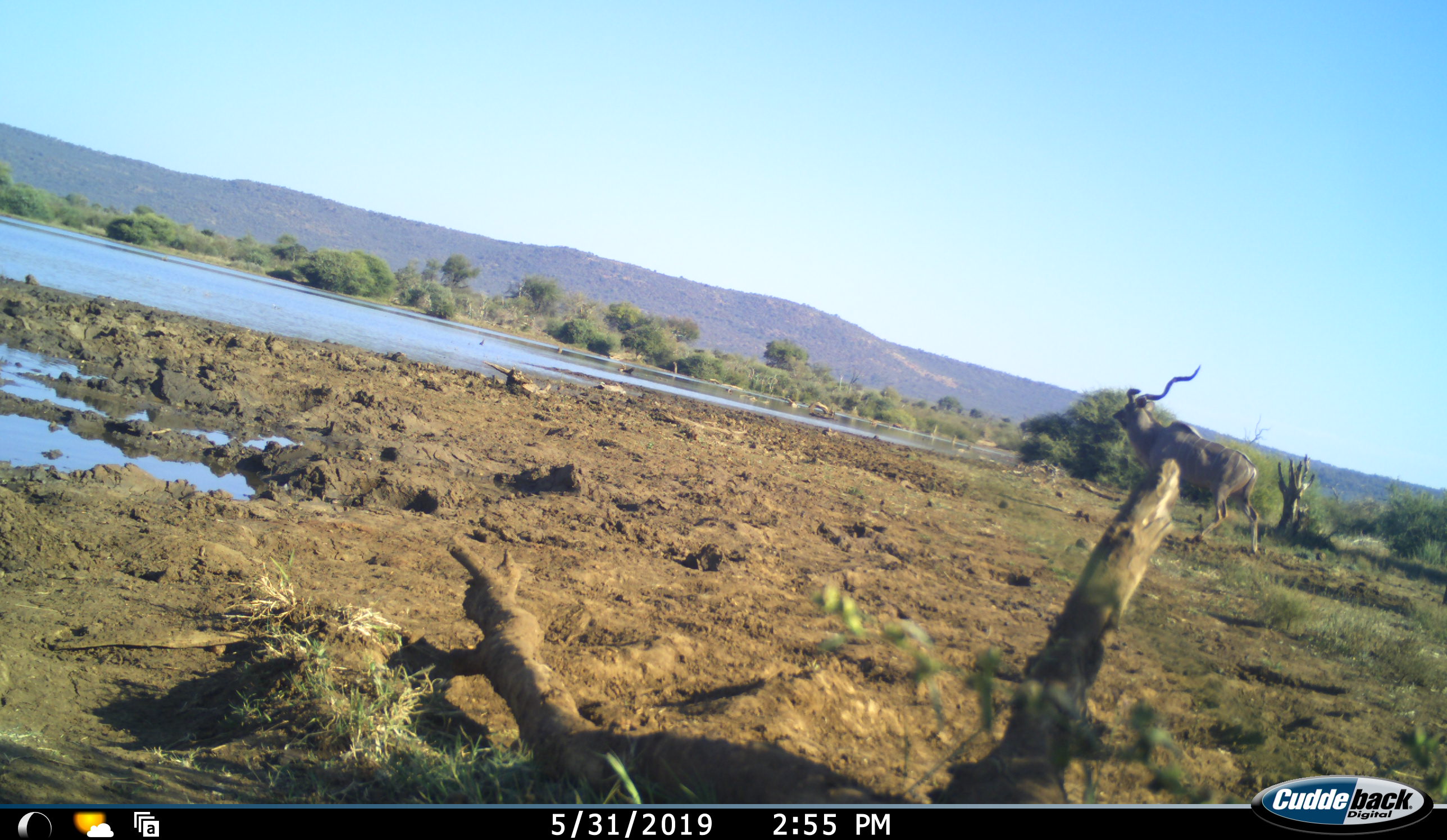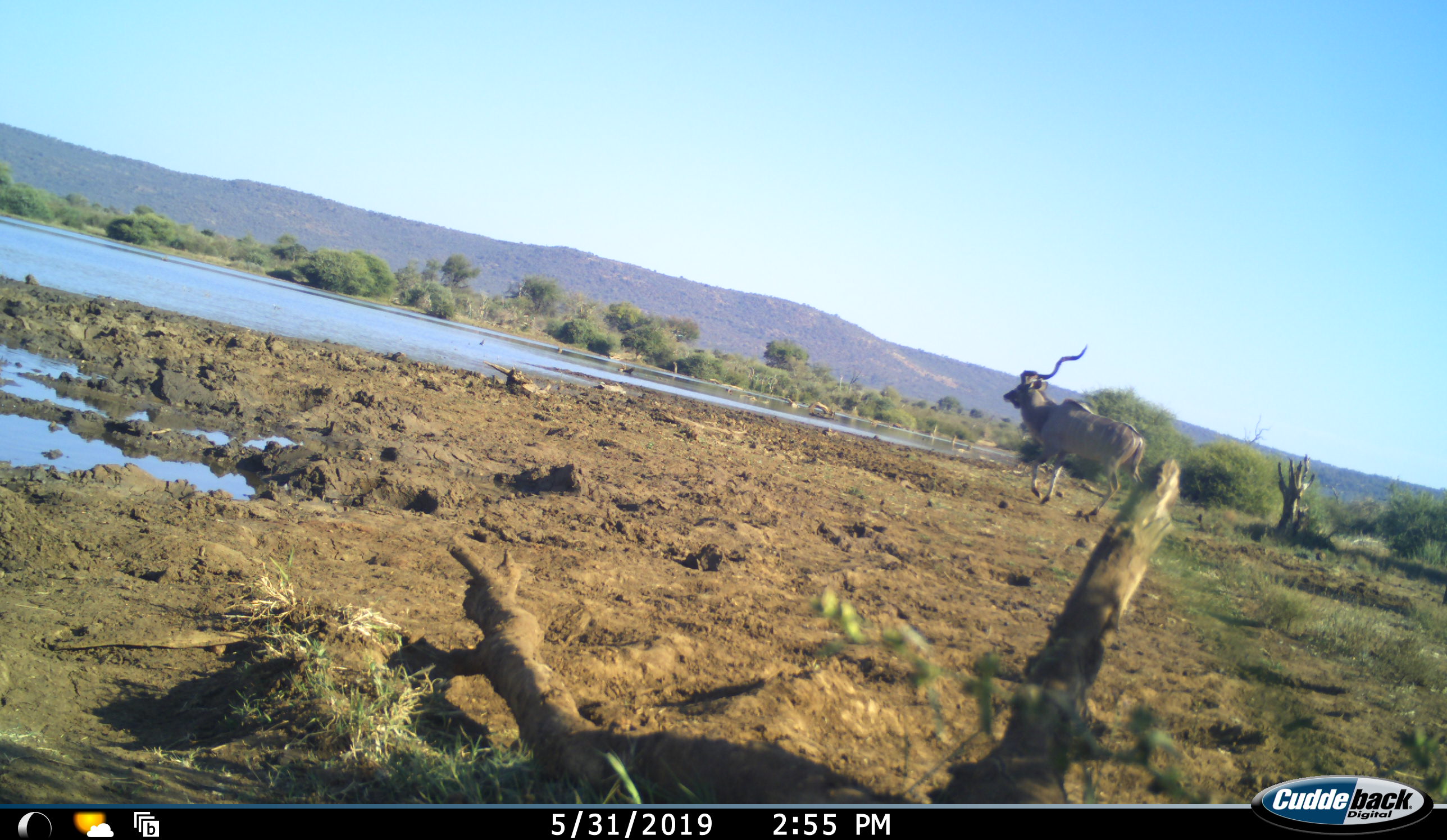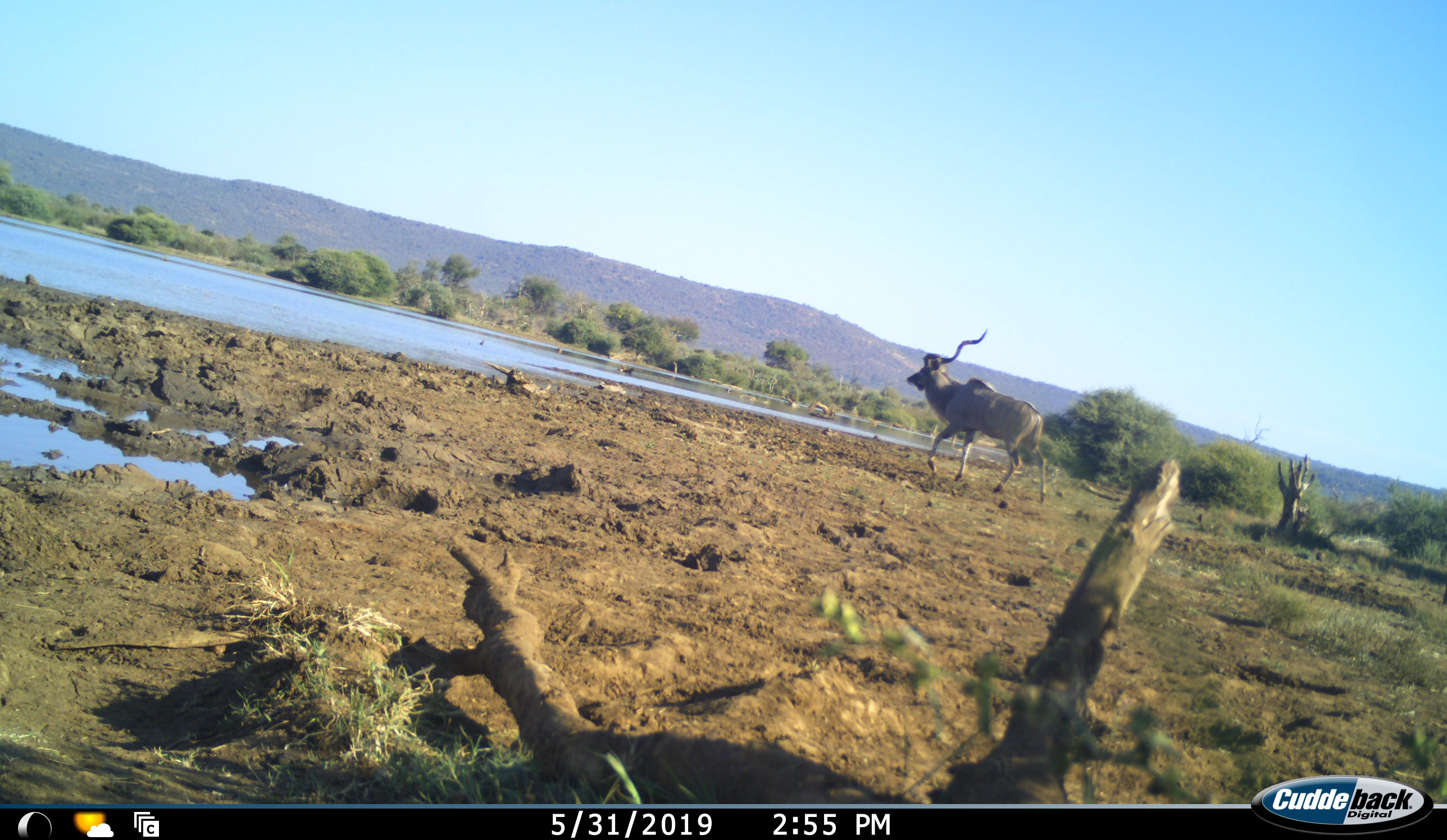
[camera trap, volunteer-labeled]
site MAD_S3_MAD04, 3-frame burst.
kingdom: Animalia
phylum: Chordata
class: Mammalia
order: Artiodactyla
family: Bovidae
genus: Tragelaphus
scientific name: Tragelaphus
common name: kudu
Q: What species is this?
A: Kudu (Tragelaphus).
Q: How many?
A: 1.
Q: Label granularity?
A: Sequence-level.